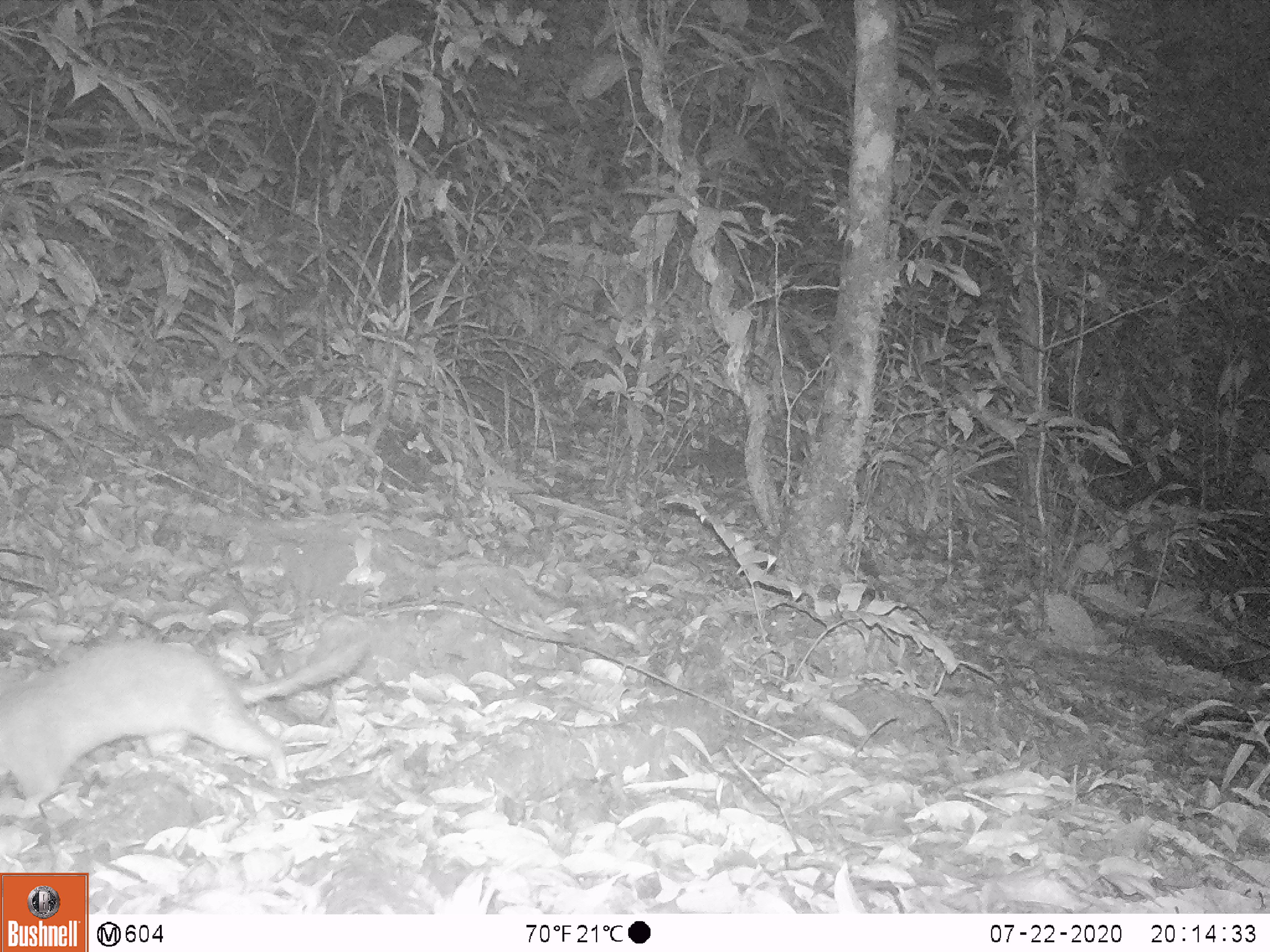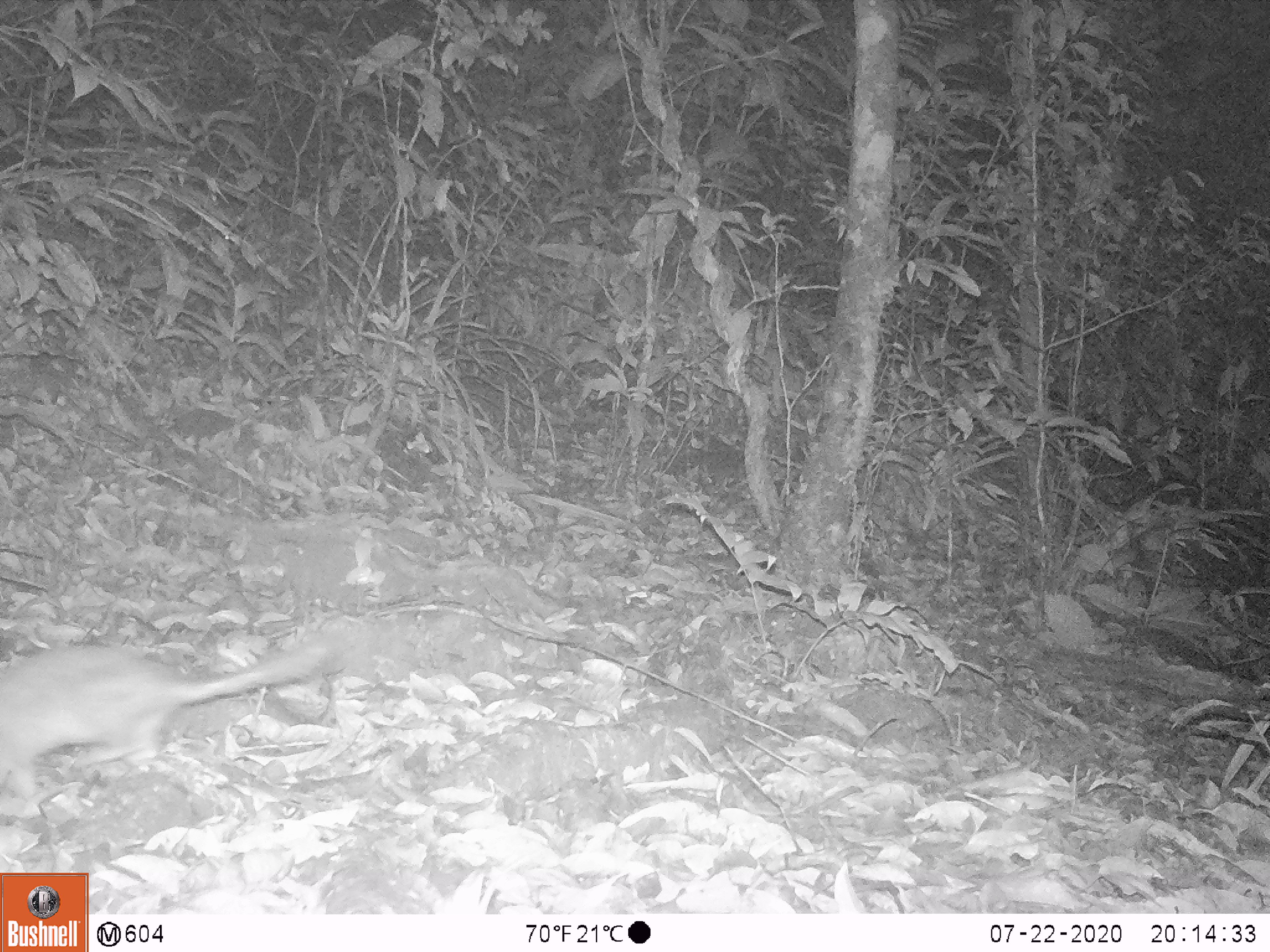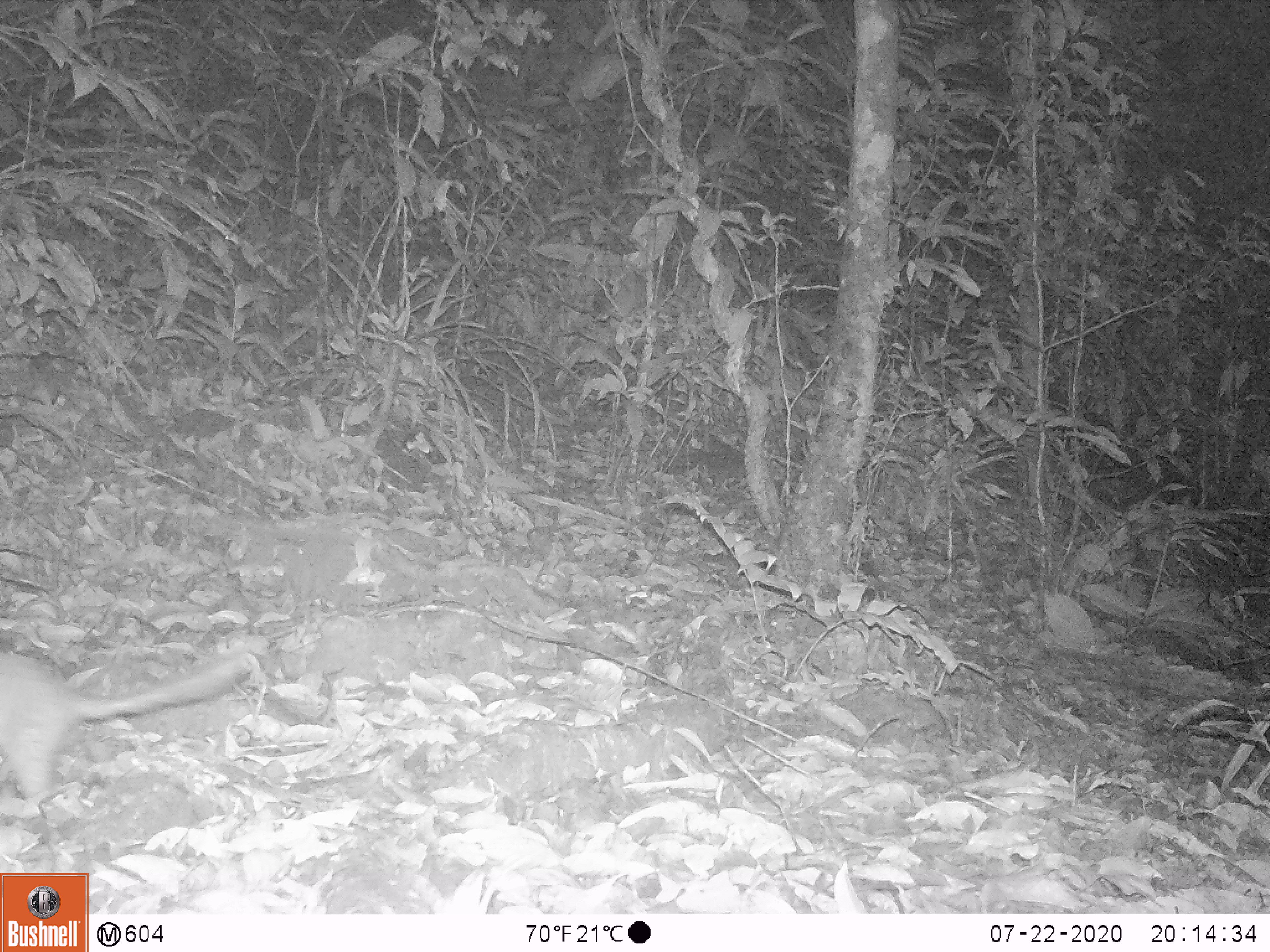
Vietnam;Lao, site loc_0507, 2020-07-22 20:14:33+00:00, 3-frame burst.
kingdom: Animalia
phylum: Chordata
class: Mammalia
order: Carnivora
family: Mustelidae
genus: Melogale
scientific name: Melogale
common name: ferret badger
Ferret badger (Melogale). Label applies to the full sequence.